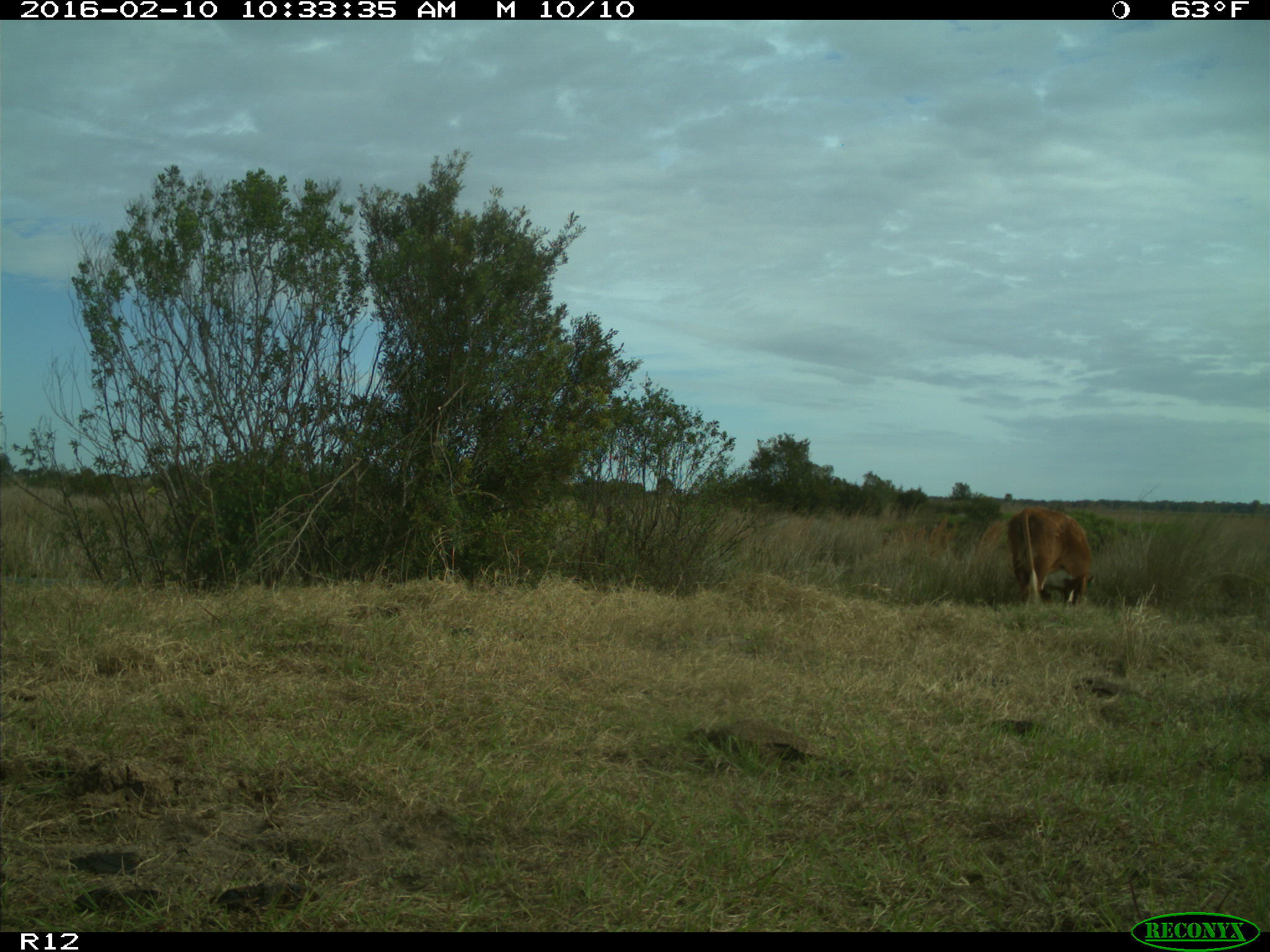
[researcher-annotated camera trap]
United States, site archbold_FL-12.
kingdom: Animalia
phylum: Chordata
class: Mammalia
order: Artiodactyla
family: Bovidae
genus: Bos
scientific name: Bos taurus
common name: domestic cow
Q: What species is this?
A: Bos taurus (domestic cow).